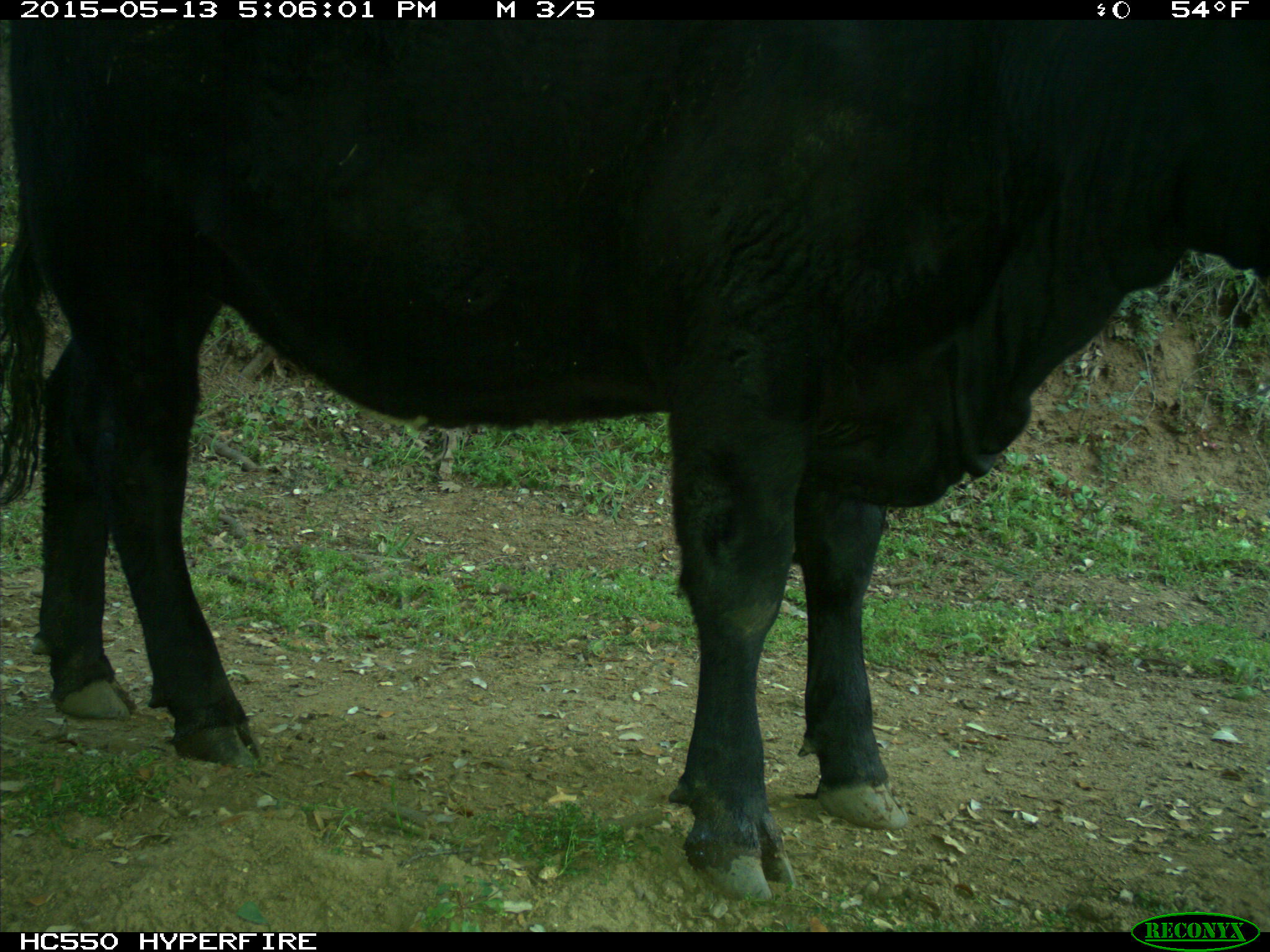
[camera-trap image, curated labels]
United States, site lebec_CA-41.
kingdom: Animalia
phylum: Chordata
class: Mammalia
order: Artiodactyla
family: Bovidae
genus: Bos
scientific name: Bos taurus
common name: domestic cow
Bos taurus (domestic cow).